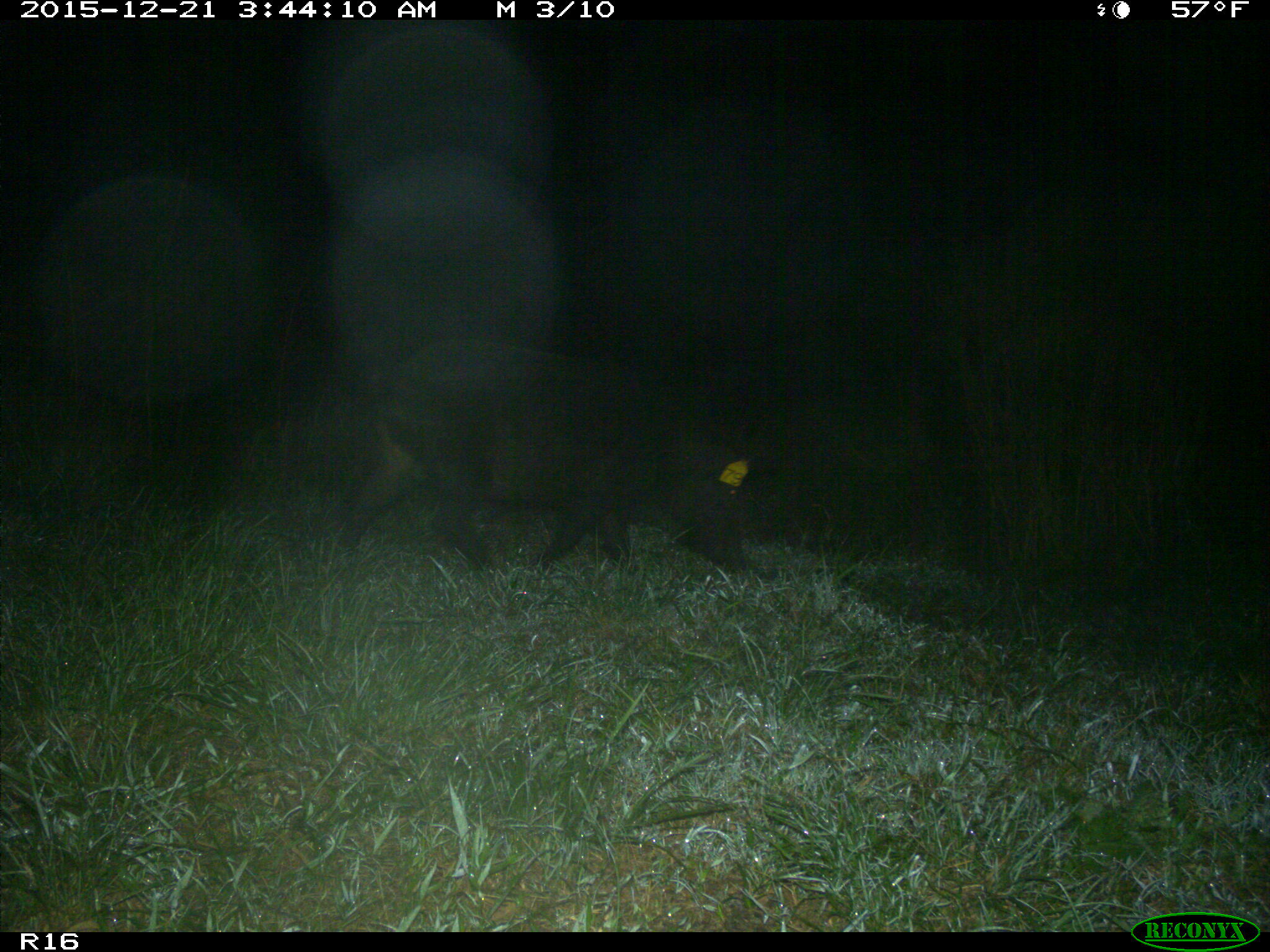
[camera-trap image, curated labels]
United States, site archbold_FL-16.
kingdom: Animalia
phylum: Chordata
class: Mammalia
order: Artiodactyla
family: Suidae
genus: Sus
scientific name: Sus scrofa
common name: wild boar